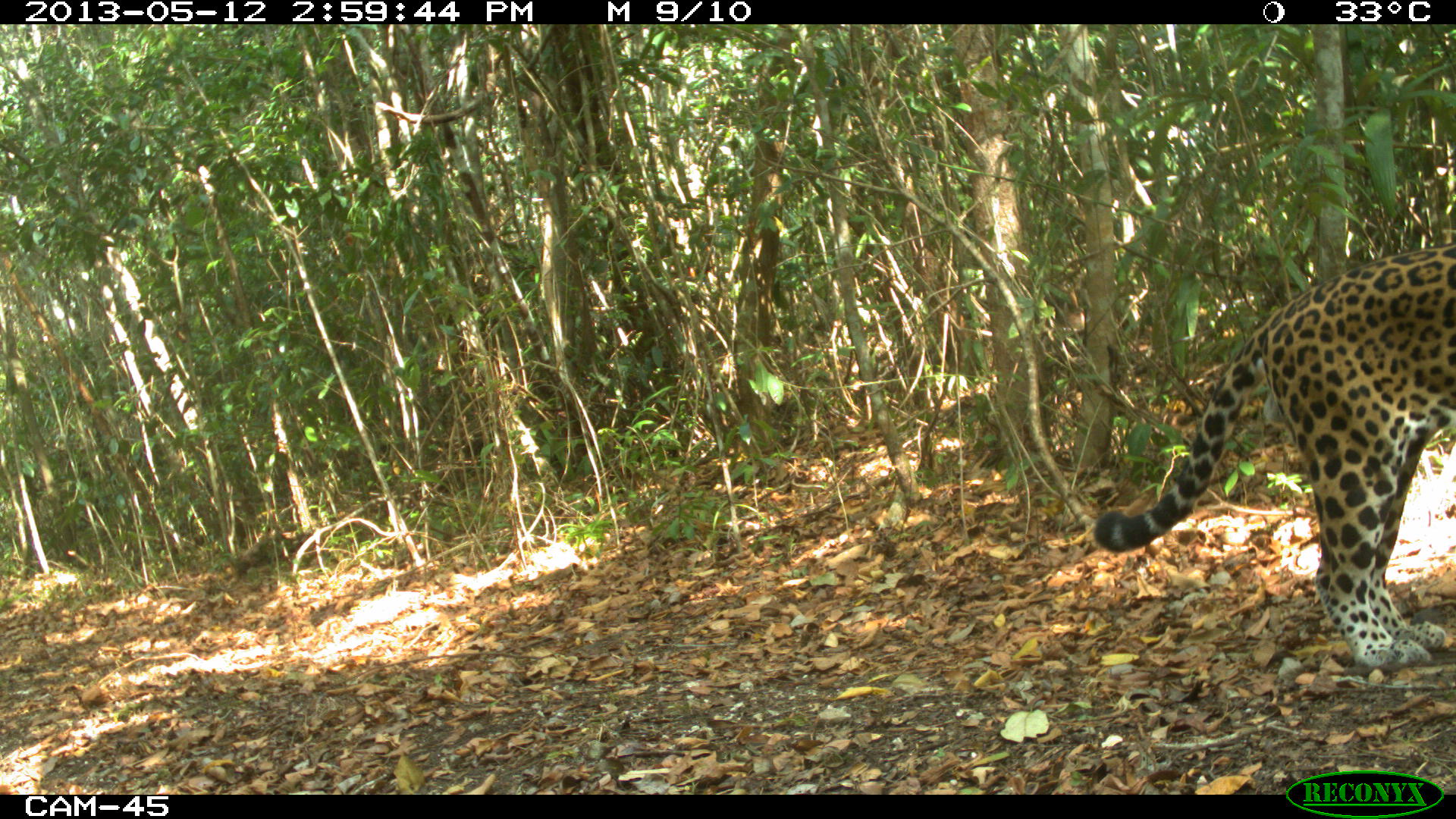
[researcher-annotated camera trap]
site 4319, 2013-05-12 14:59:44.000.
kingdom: Animalia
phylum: Chordata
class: Mammalia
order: Carnivora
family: Felidae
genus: Panthera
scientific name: Panthera onca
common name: jaguar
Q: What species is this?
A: Panthera onca (jaguar).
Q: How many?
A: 1.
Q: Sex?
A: Male.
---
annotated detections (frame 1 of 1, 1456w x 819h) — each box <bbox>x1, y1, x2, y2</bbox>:
panthera onca: <bbox>1092, 242, 1456, 668</bbox>